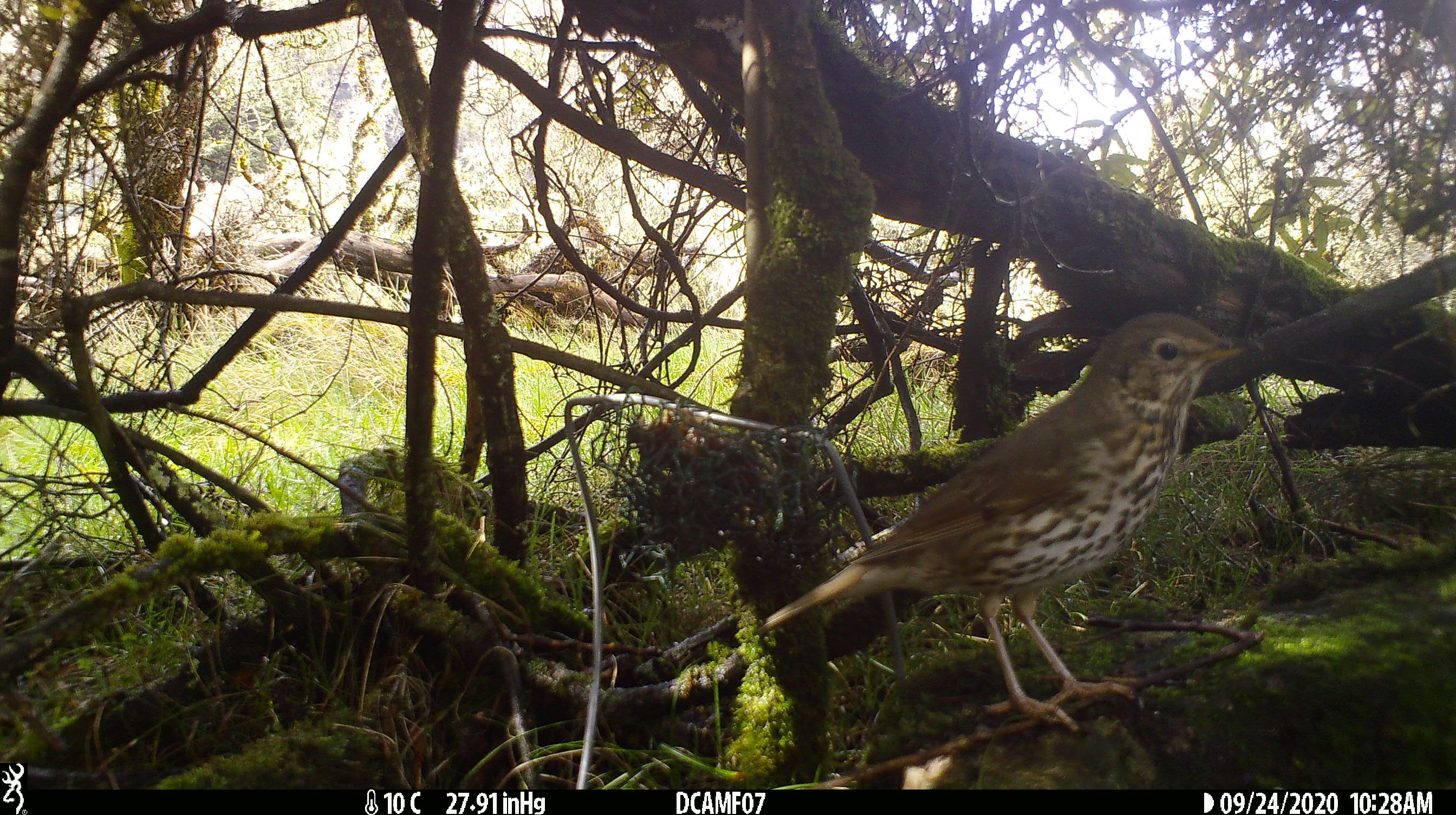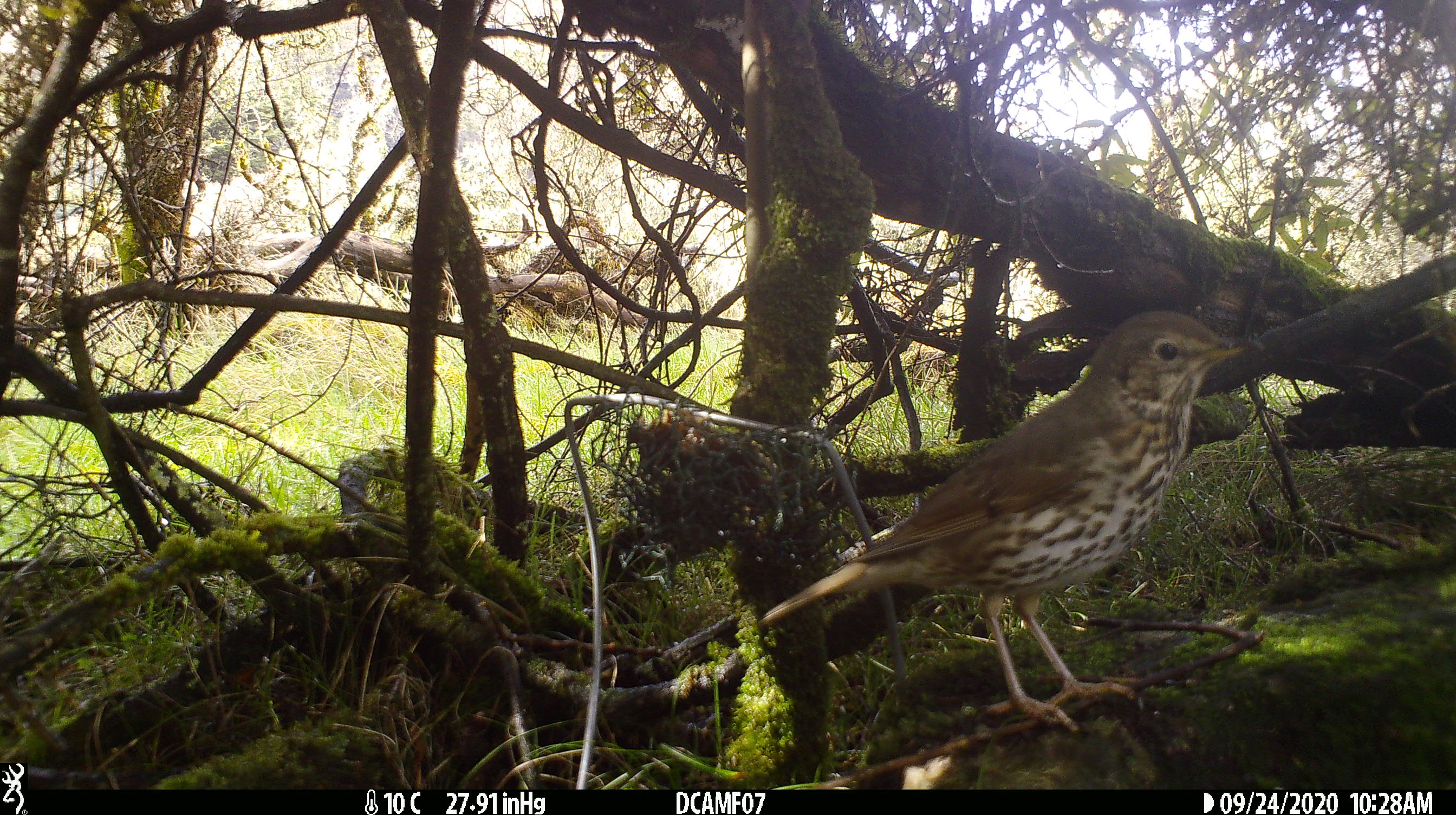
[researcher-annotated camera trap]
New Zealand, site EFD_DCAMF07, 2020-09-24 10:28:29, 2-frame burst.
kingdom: Animalia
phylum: Chordata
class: Aves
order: Passeriformes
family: Turdidae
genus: Turdus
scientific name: Turdus philomelos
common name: song thrush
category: thrush